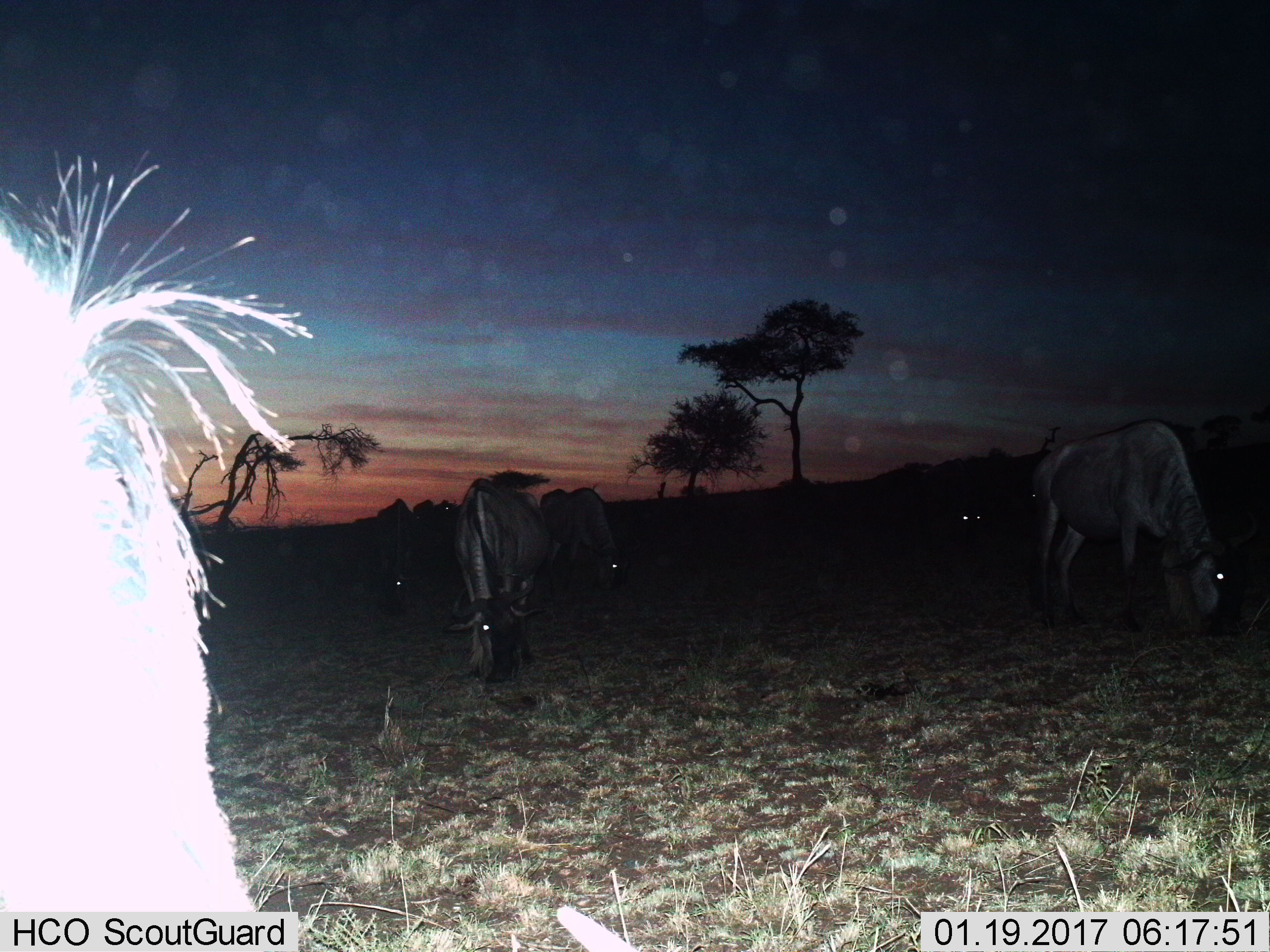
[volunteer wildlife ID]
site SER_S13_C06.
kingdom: Animalia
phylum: Chordata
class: Mammalia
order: Artiodactyla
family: Bovidae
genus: Connochaetes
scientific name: Connochaetes taurinus taurinus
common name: blue wildebeest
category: wildebeestblue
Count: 5.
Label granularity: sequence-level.